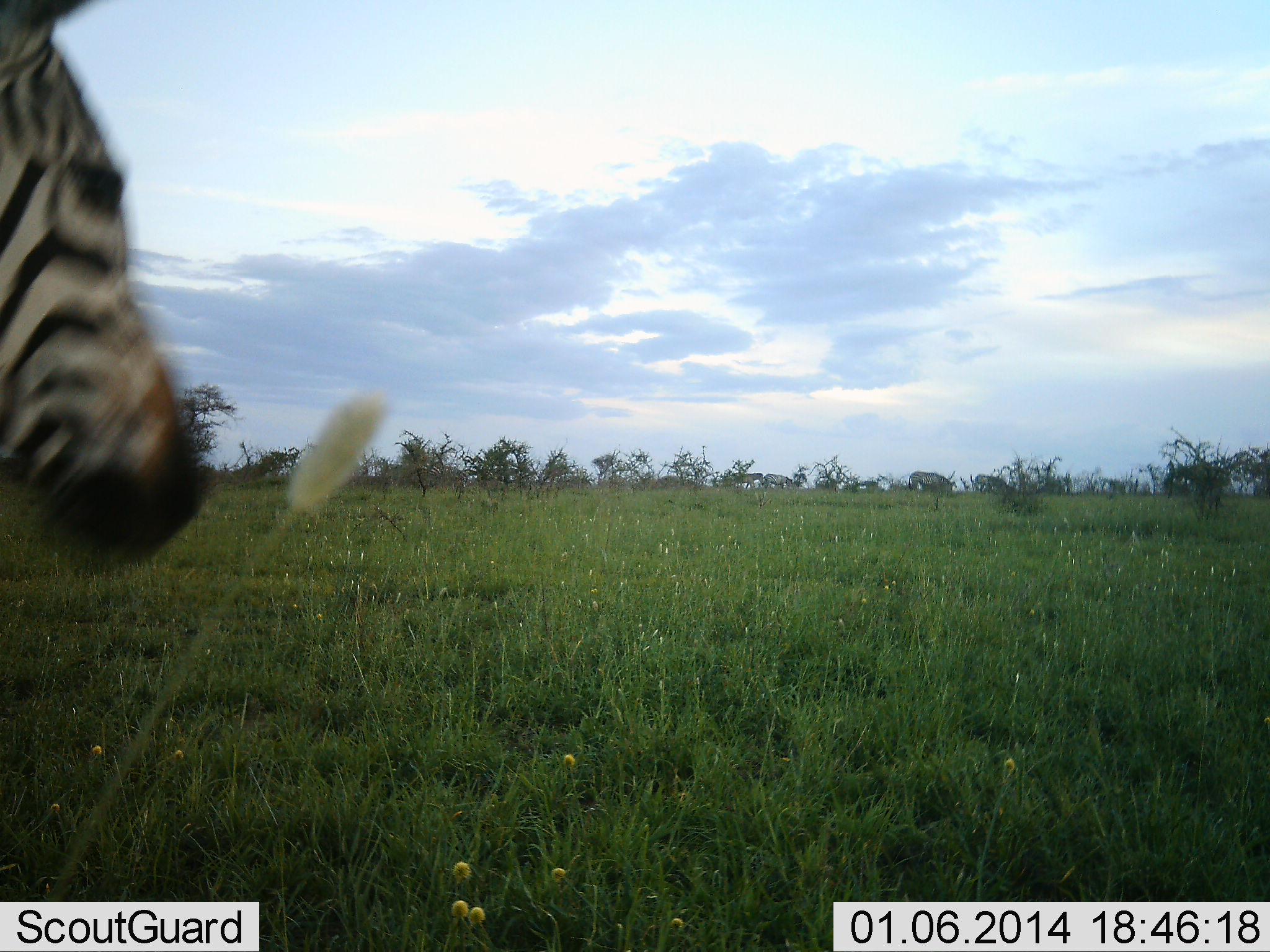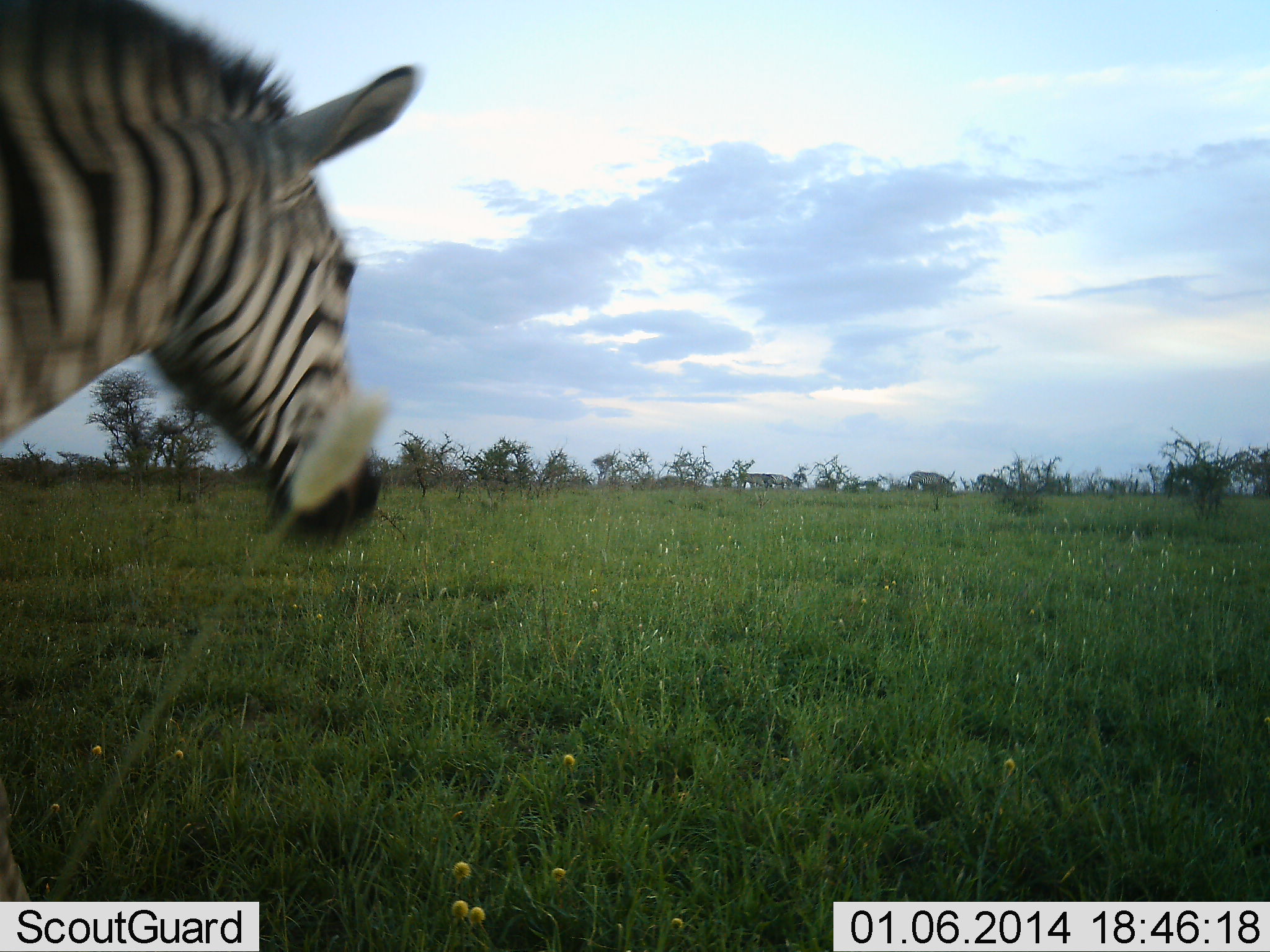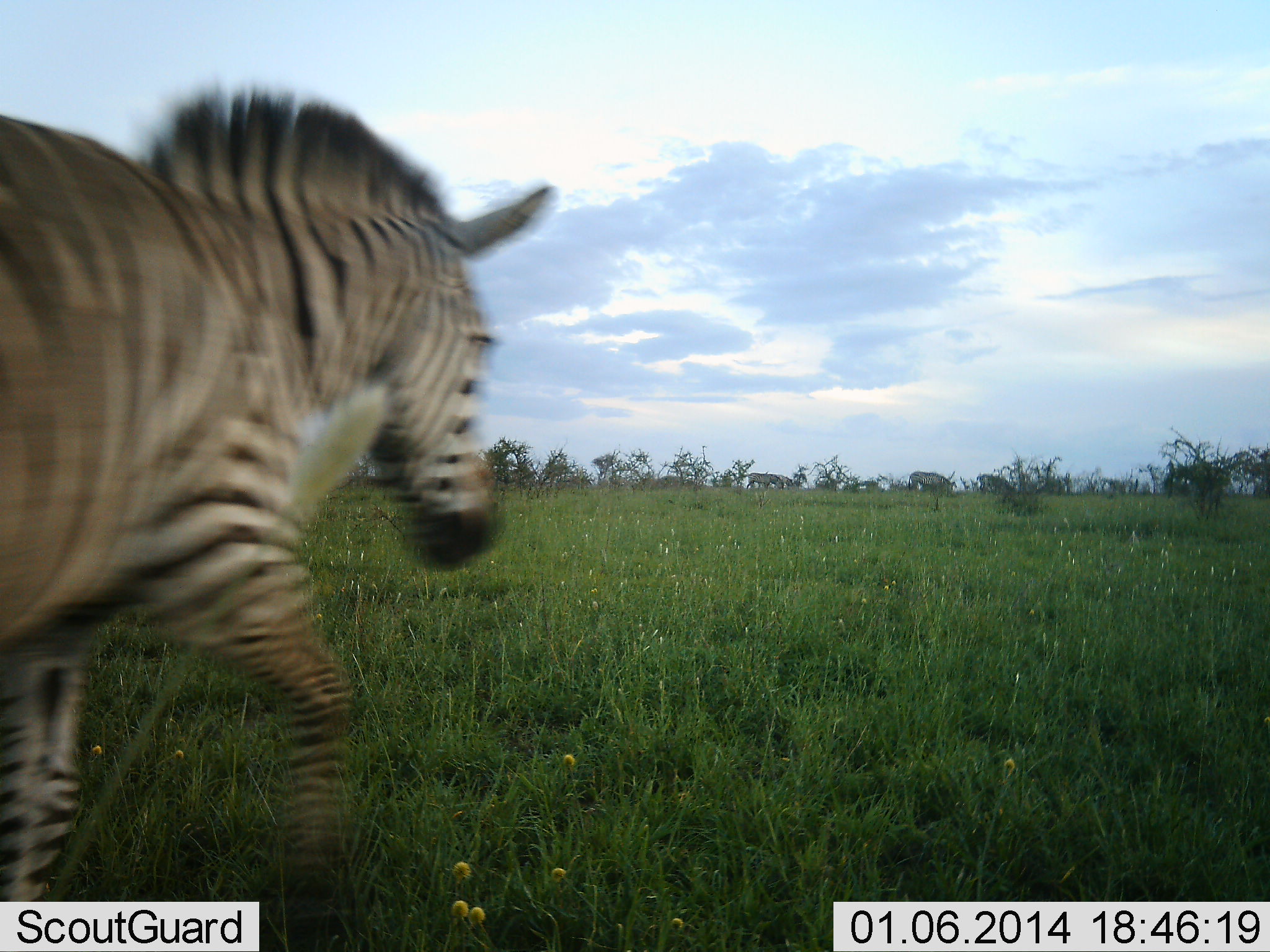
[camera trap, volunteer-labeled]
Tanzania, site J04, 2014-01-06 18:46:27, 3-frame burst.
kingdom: Animalia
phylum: Chordata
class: Mammalia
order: Perissodactyla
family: Equidae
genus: Equus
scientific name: Equus quagga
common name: plains zebra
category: zebra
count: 1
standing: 10%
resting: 0%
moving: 100%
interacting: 0%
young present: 0%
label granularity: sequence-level